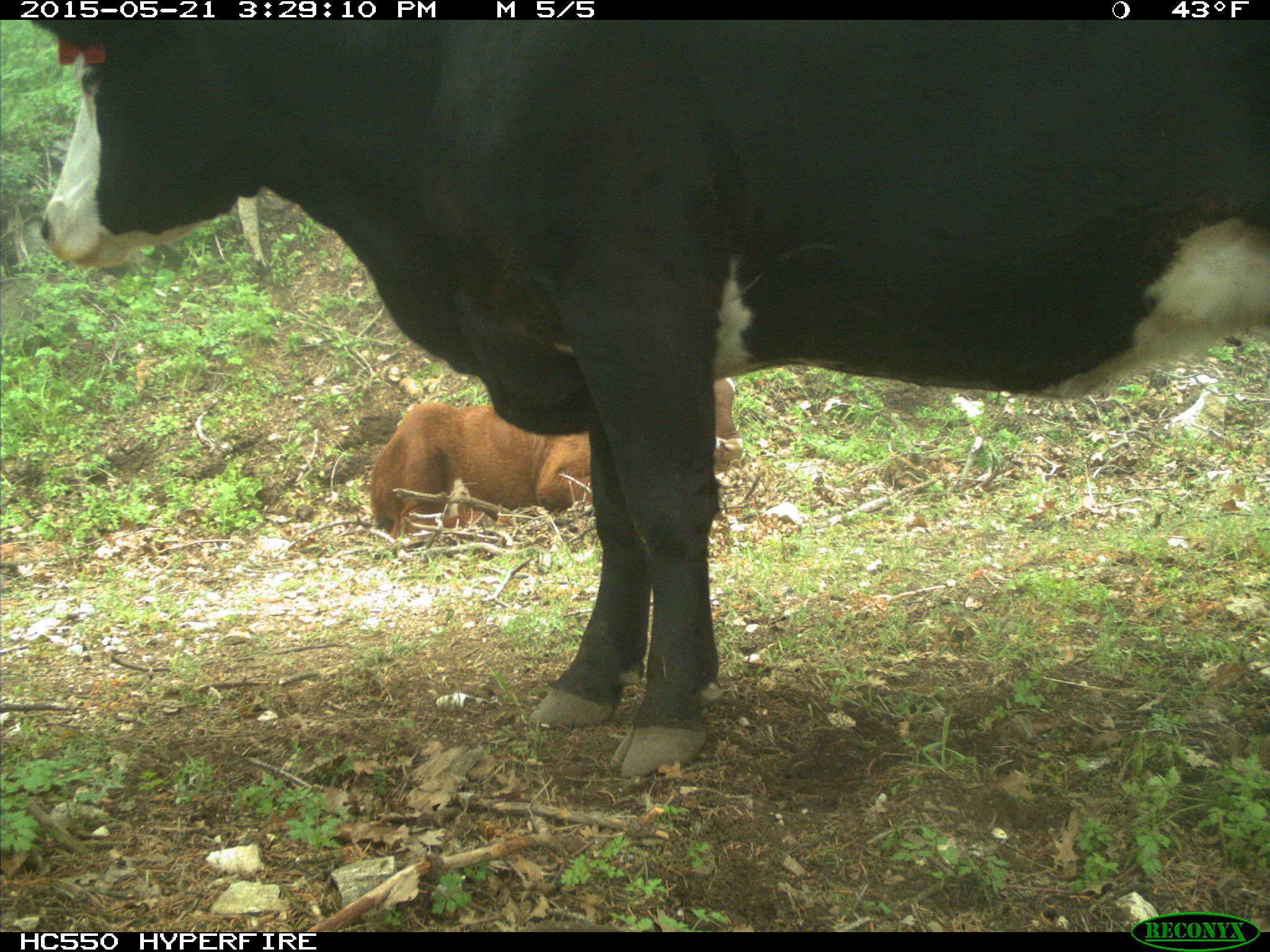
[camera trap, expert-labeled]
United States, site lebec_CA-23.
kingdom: Animalia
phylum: Chordata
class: Mammalia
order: Artiodactyla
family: Bovidae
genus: Bos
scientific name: Bos taurus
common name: domestic cow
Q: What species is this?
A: Bos taurus (domestic cow).